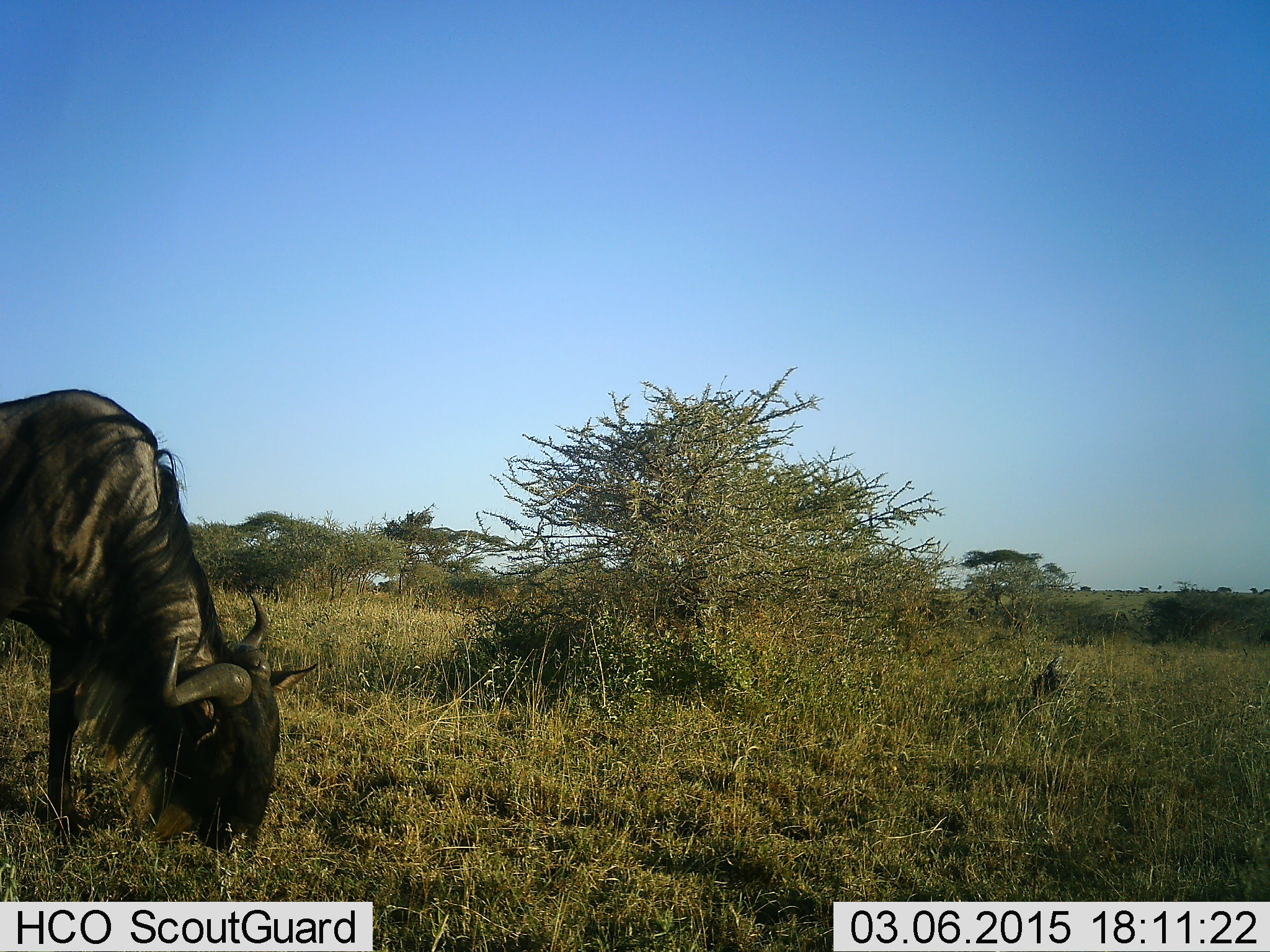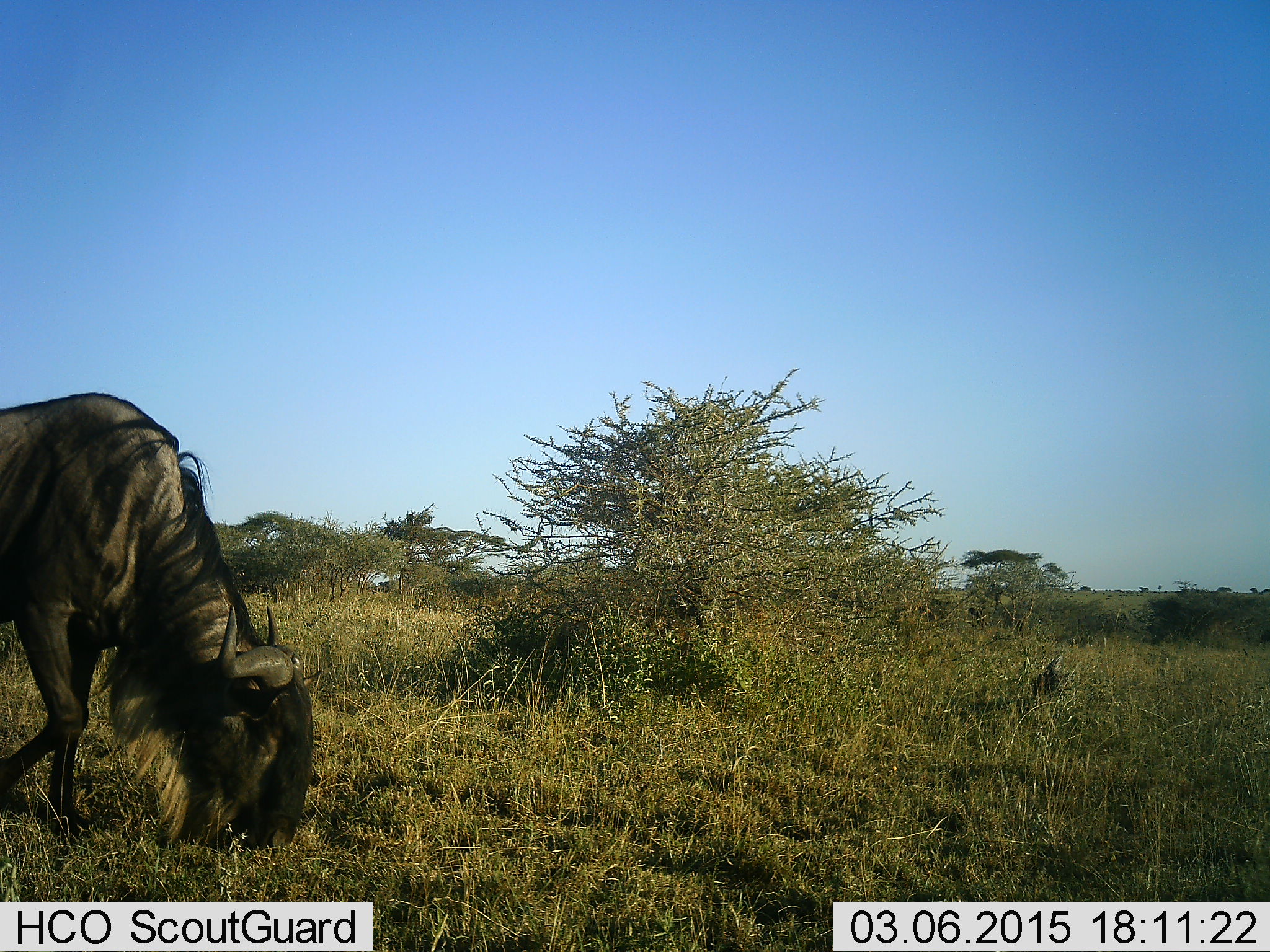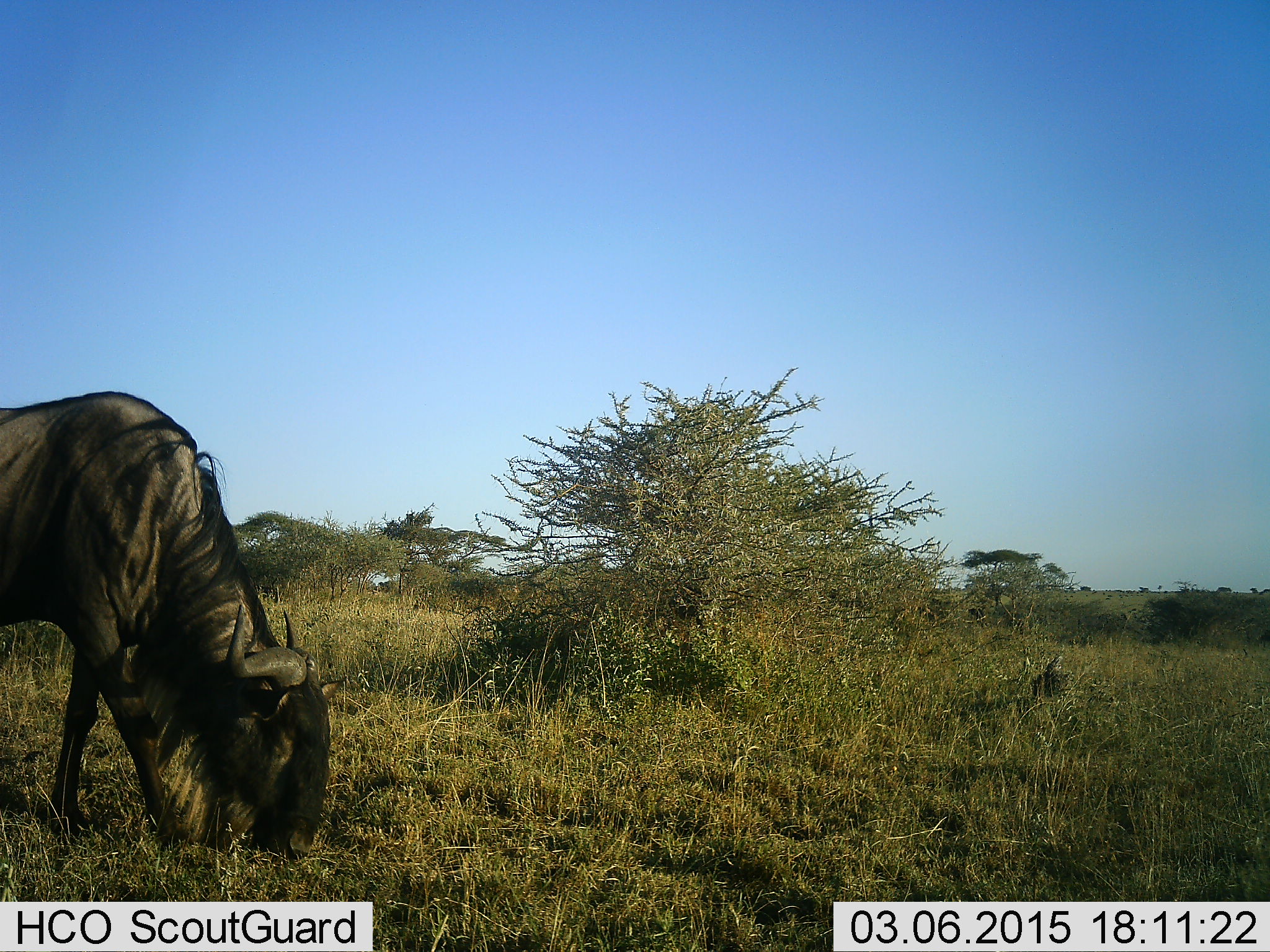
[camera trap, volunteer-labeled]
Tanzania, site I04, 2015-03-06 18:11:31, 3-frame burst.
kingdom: Animalia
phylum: Chordata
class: Mammalia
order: Artiodactyla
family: Bovidae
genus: Connochaetes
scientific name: Connochaetes taurinus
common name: blue wildebeest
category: wildebeest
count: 1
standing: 0%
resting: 10%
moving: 20%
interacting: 0%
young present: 0%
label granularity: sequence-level